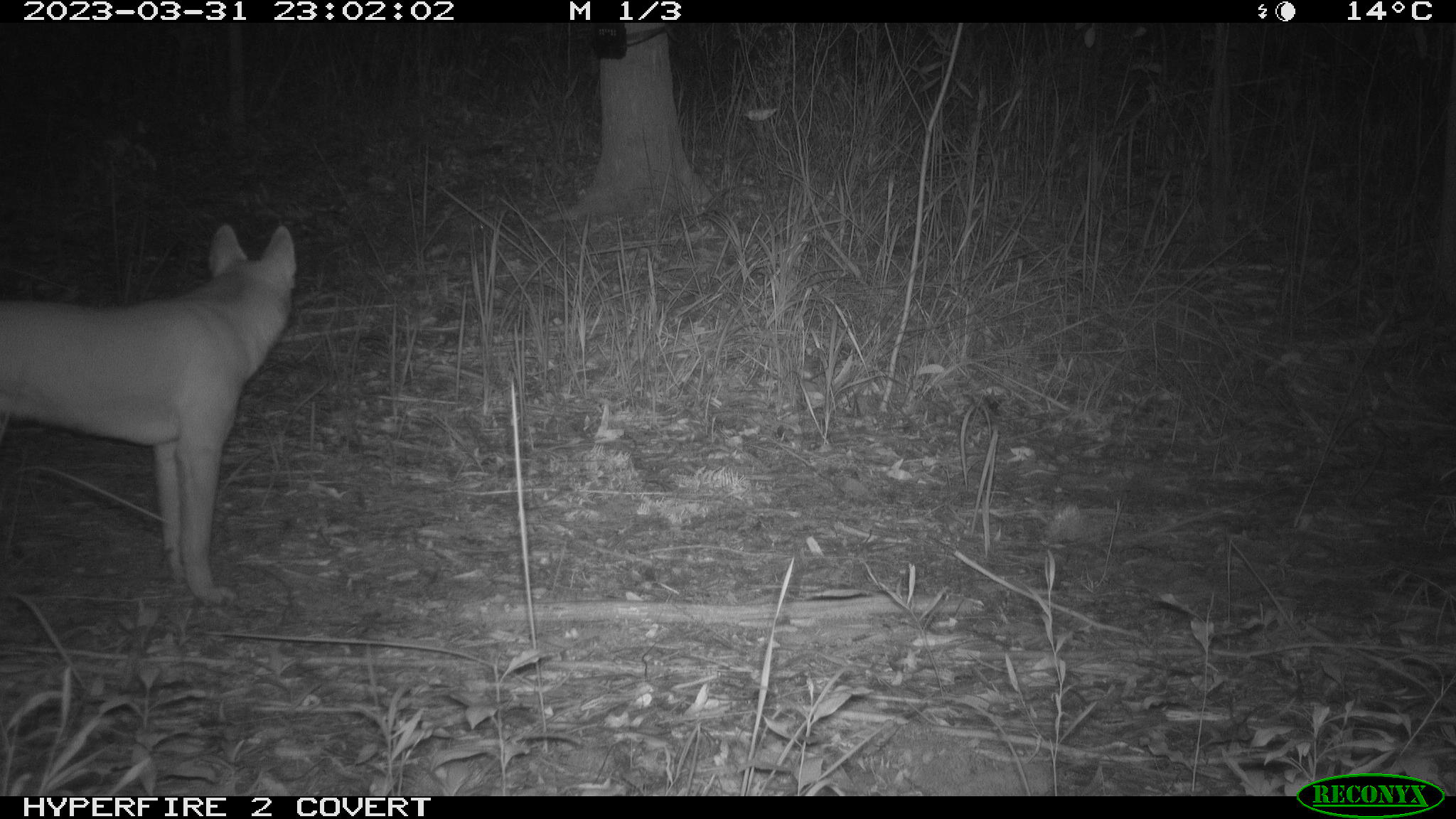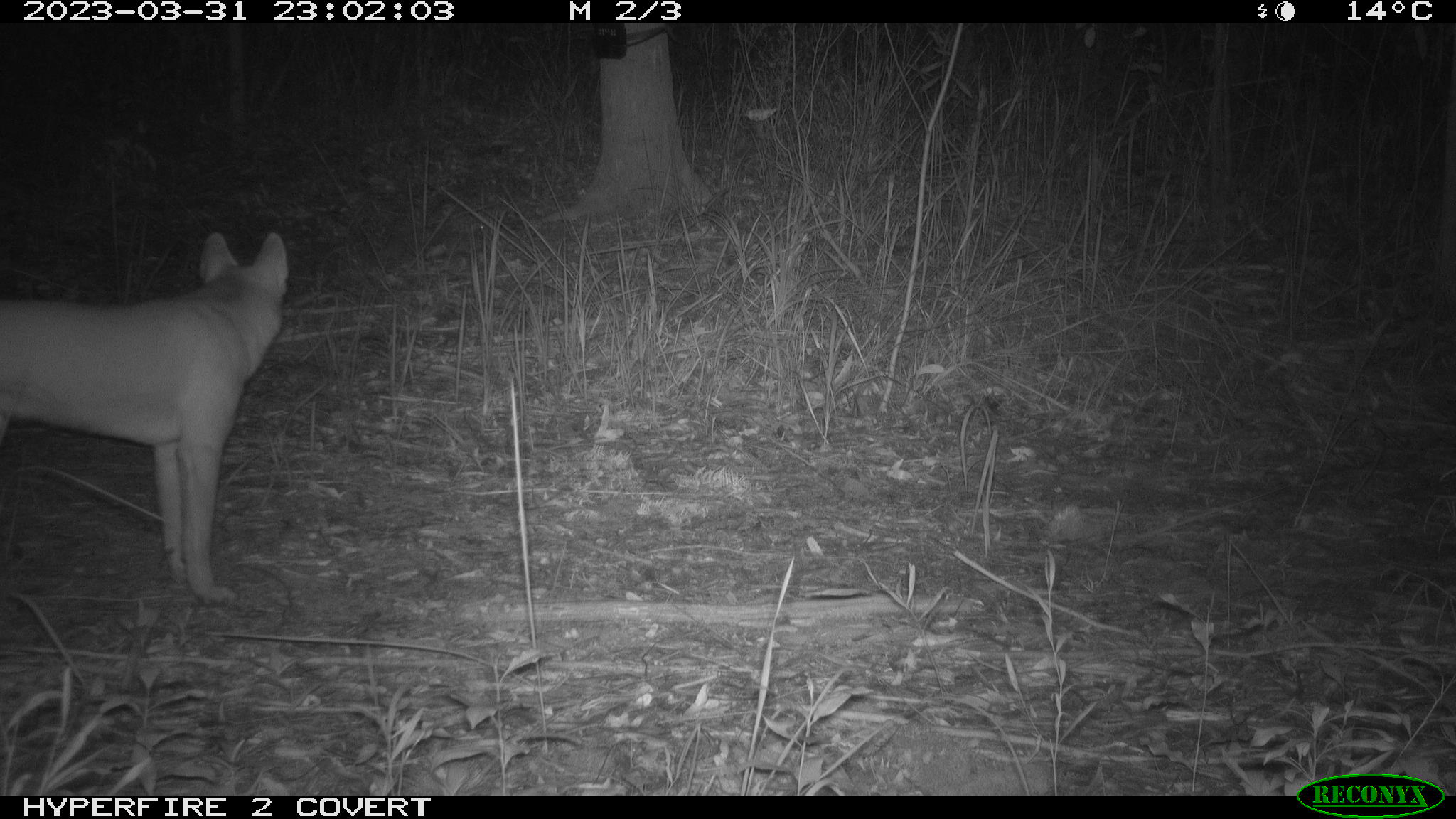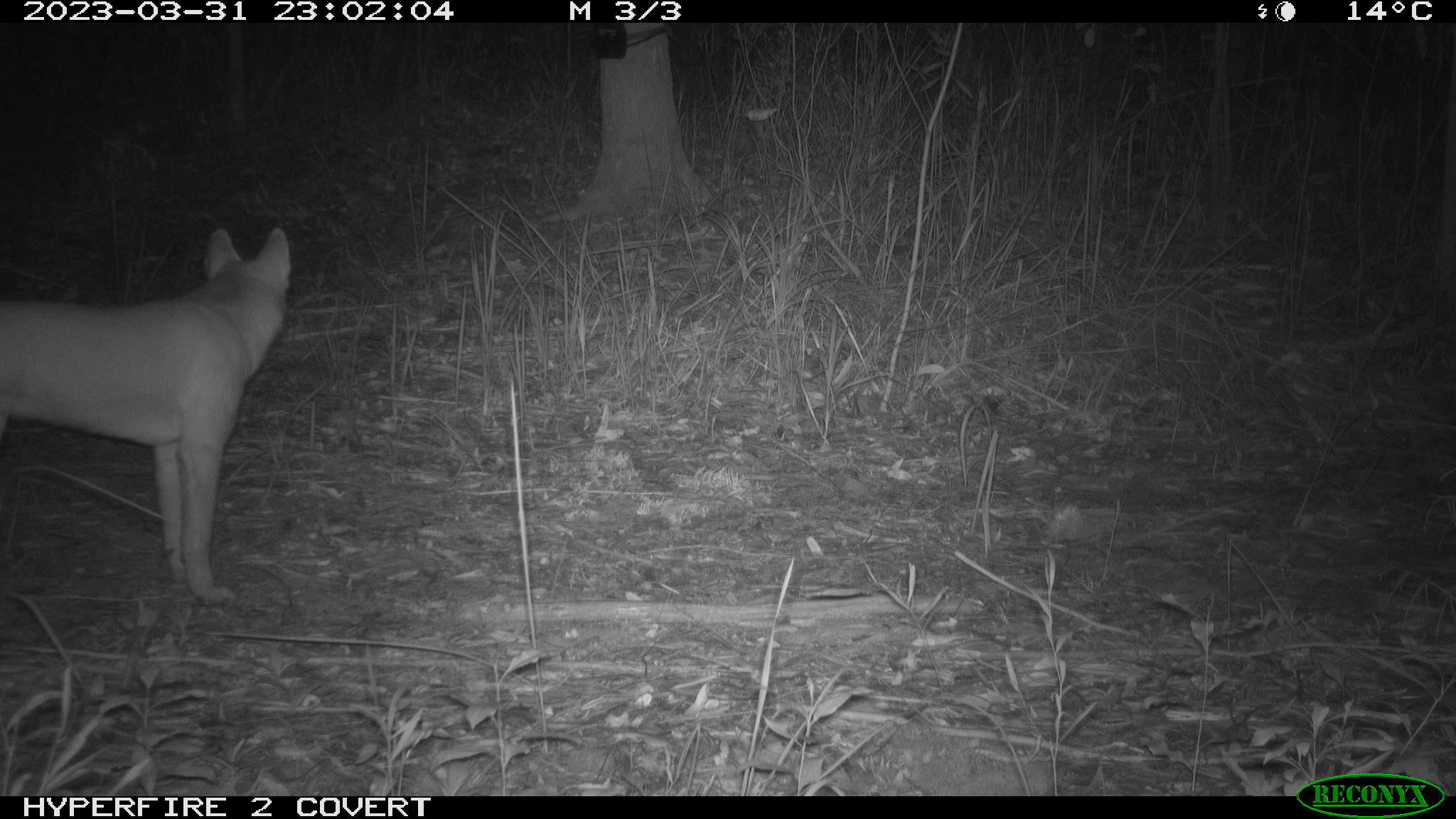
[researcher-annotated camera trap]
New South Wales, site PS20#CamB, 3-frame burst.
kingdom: Animalia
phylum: Chordata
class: Mammalia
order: Carnivora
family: Canidae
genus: Canis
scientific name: Canis familiaris dingo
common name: dingo